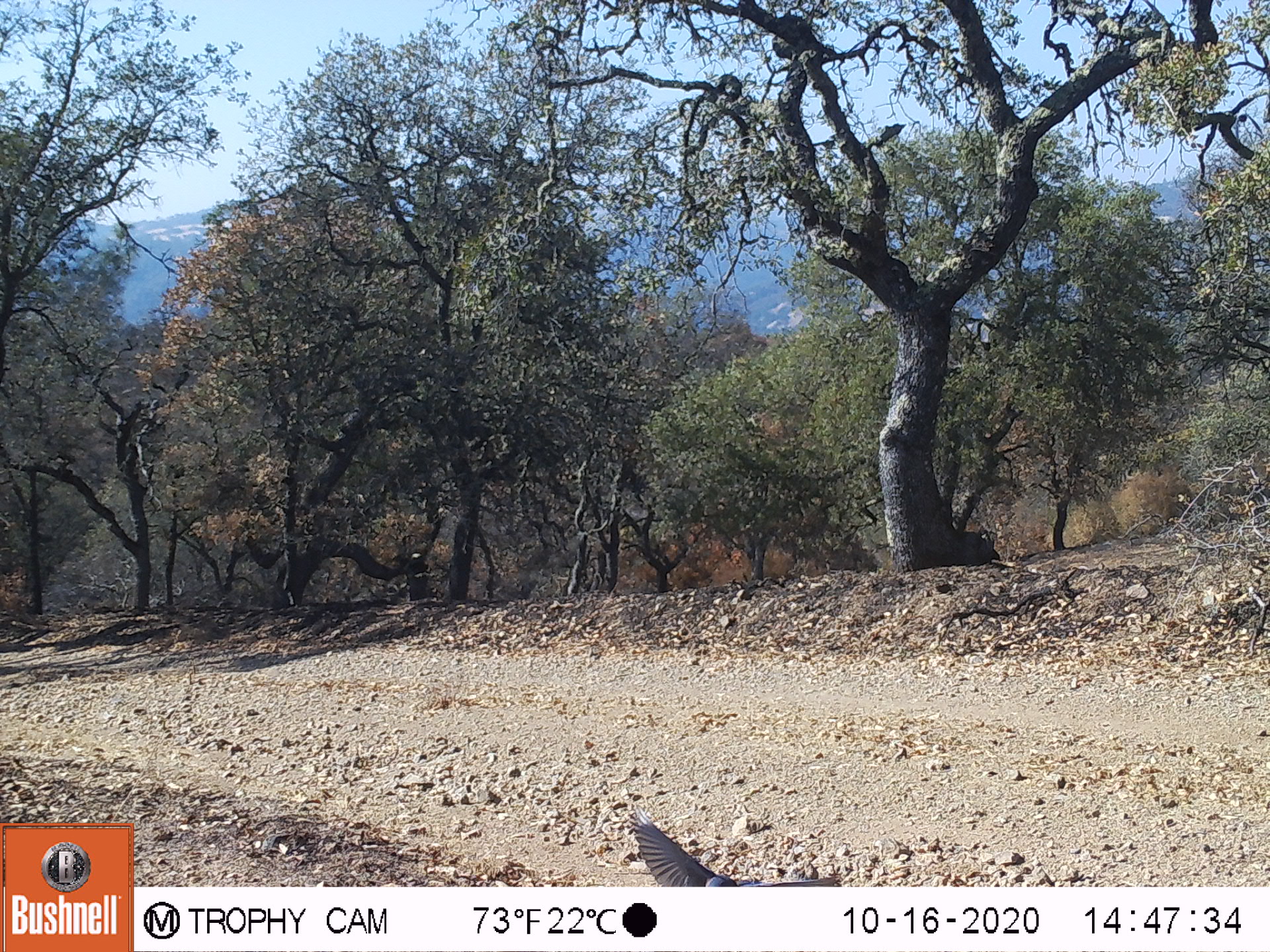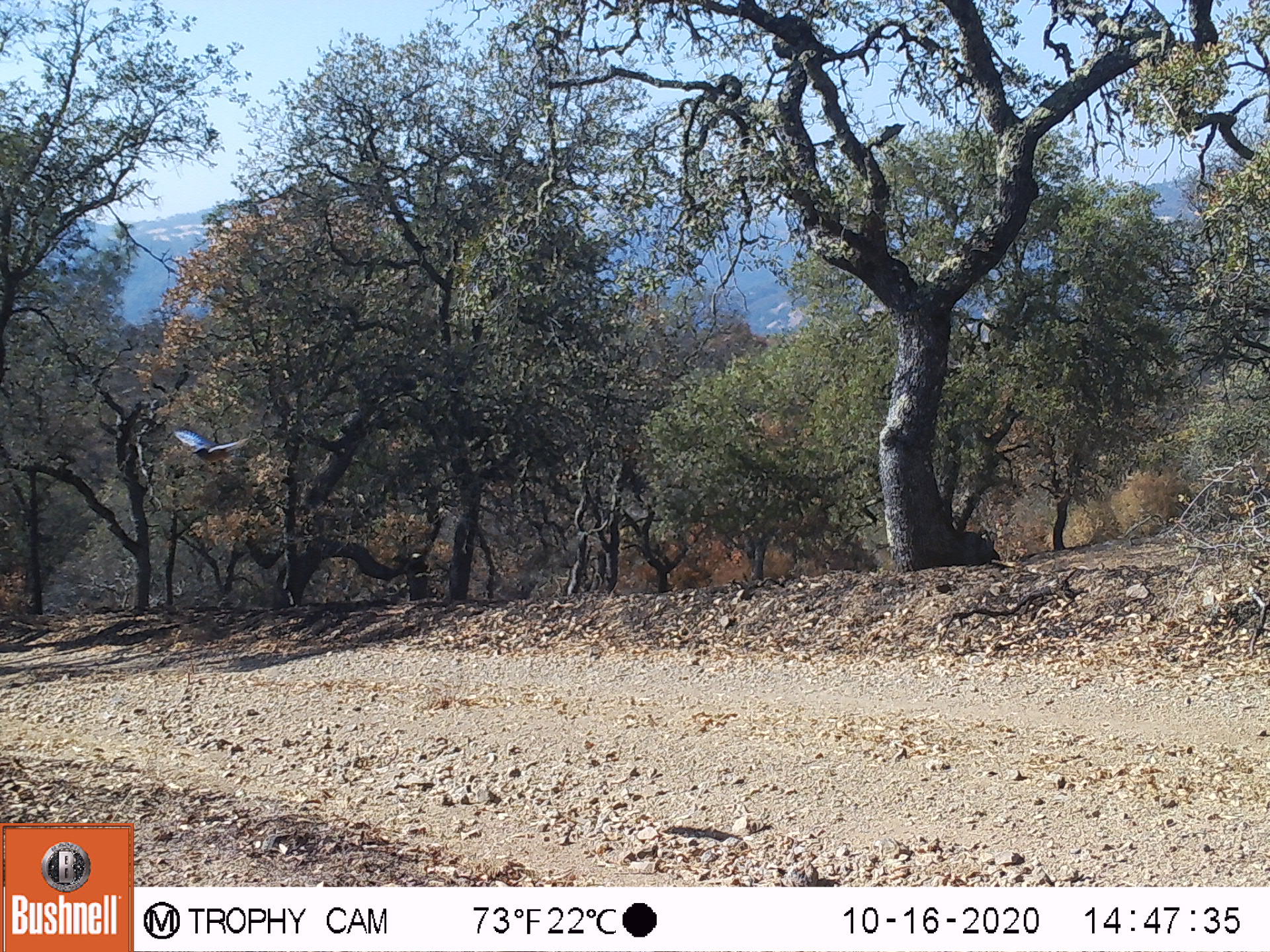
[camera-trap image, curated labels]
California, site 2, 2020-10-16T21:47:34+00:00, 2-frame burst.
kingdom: Animalia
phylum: Chordata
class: Aves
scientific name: Aves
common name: bird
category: unknown bird